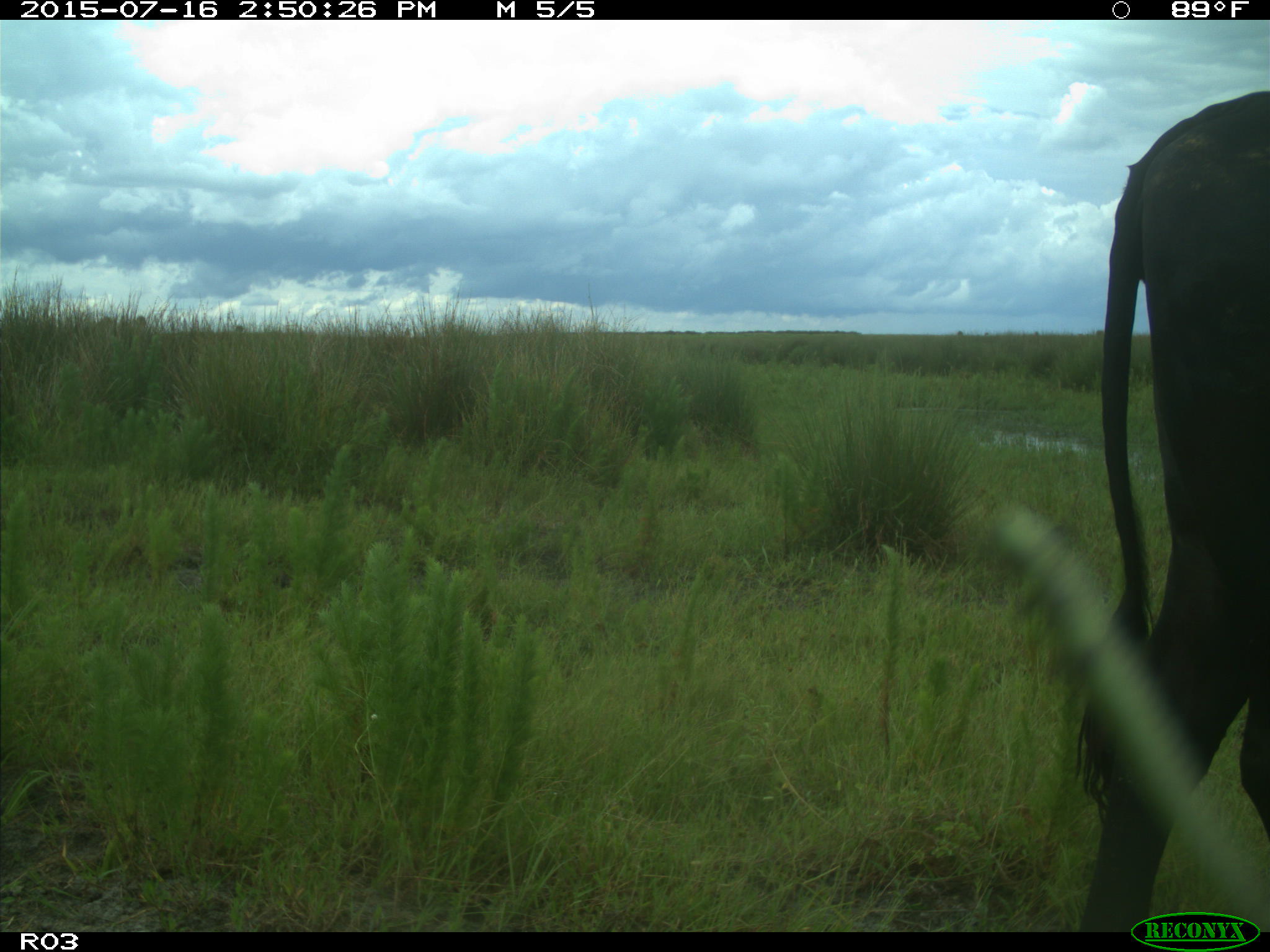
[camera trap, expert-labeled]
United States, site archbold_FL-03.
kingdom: Animalia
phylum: Chordata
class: Mammalia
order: Artiodactyla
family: Bovidae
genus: Bos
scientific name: Bos taurus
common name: domestic cow